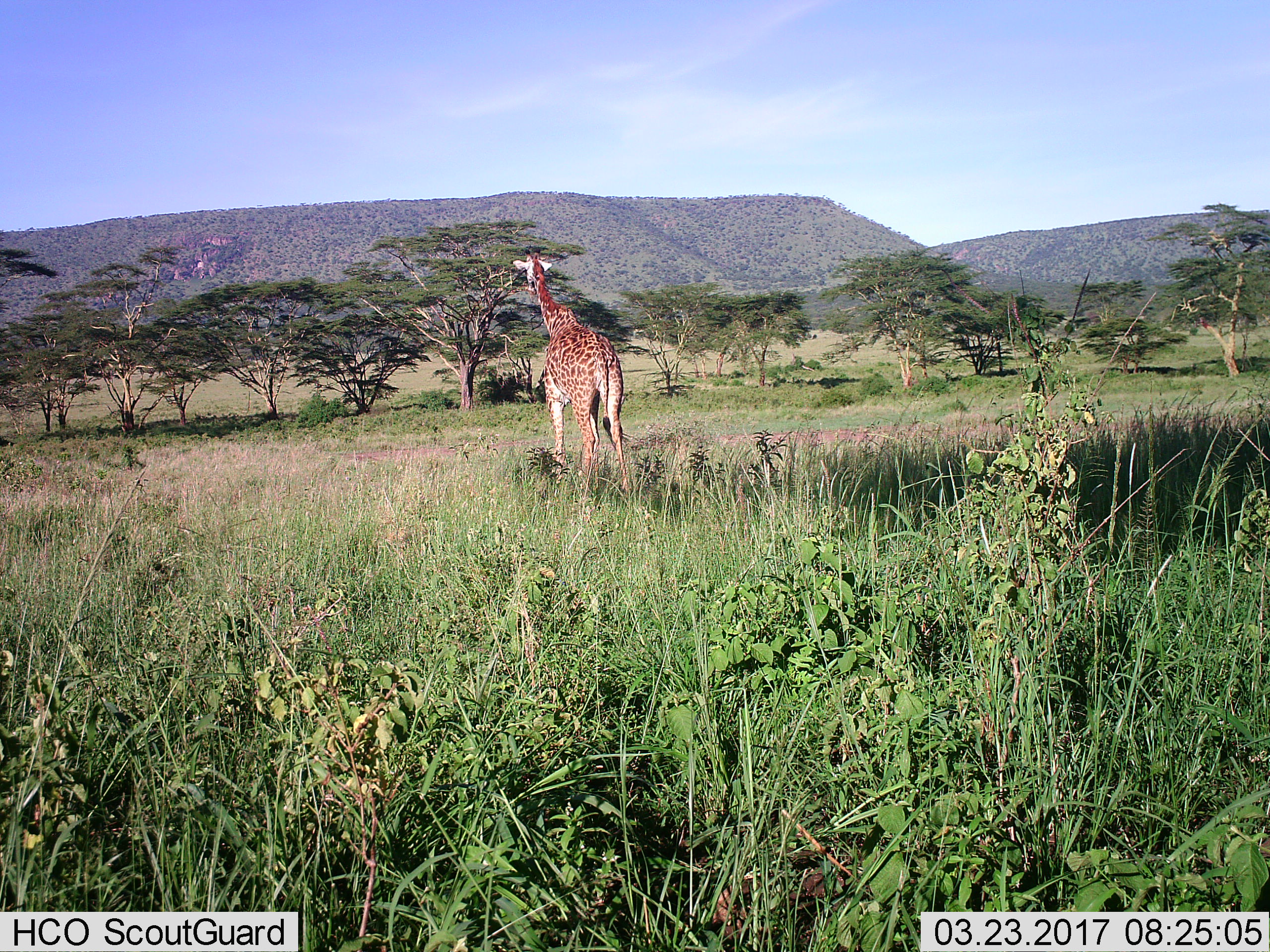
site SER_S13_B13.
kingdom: Animalia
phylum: Chordata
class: Mammalia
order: Artiodactyla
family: Giraffidae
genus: Giraffa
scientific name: Giraffa camelopardalis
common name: giraffe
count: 1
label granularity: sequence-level